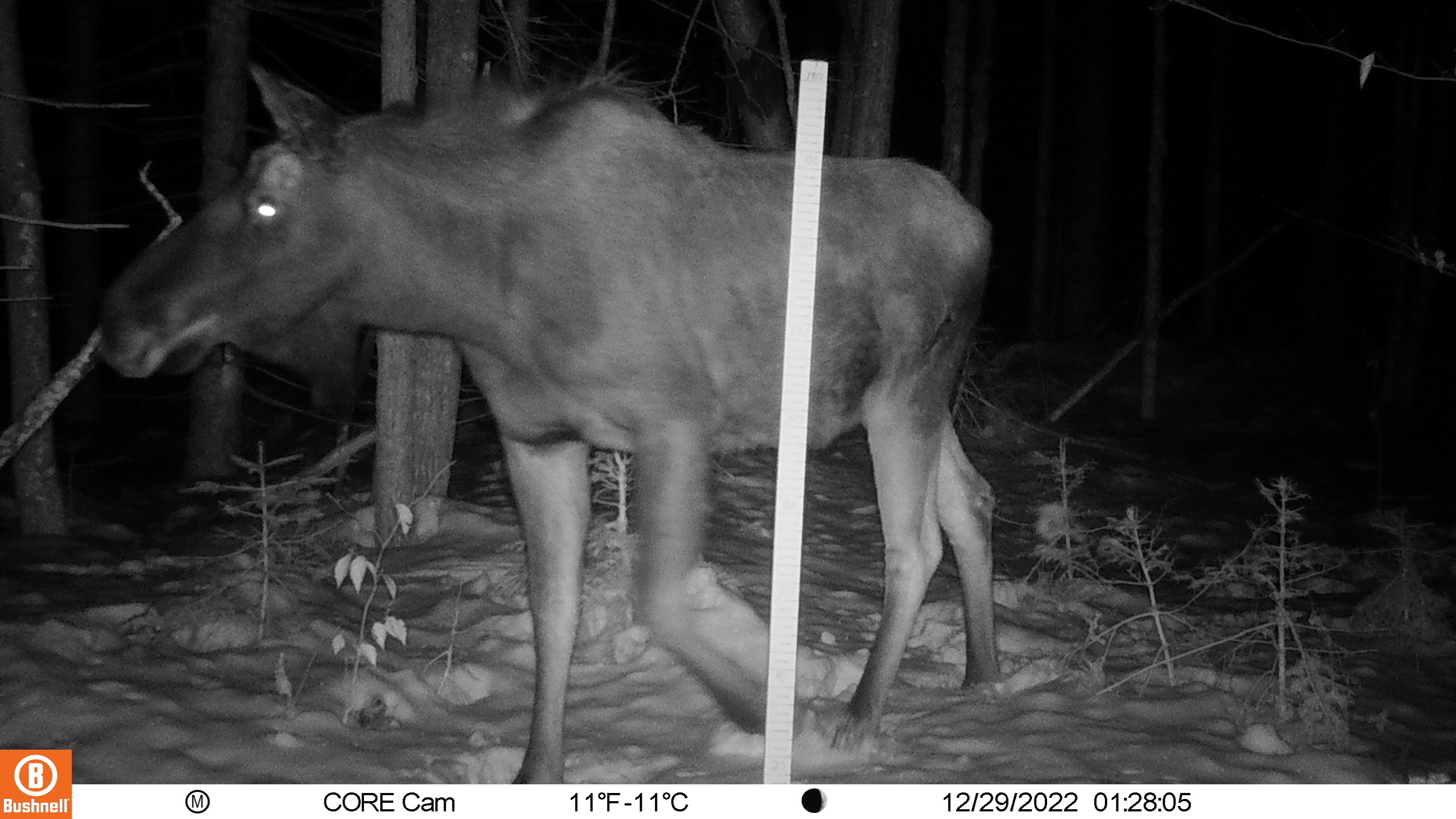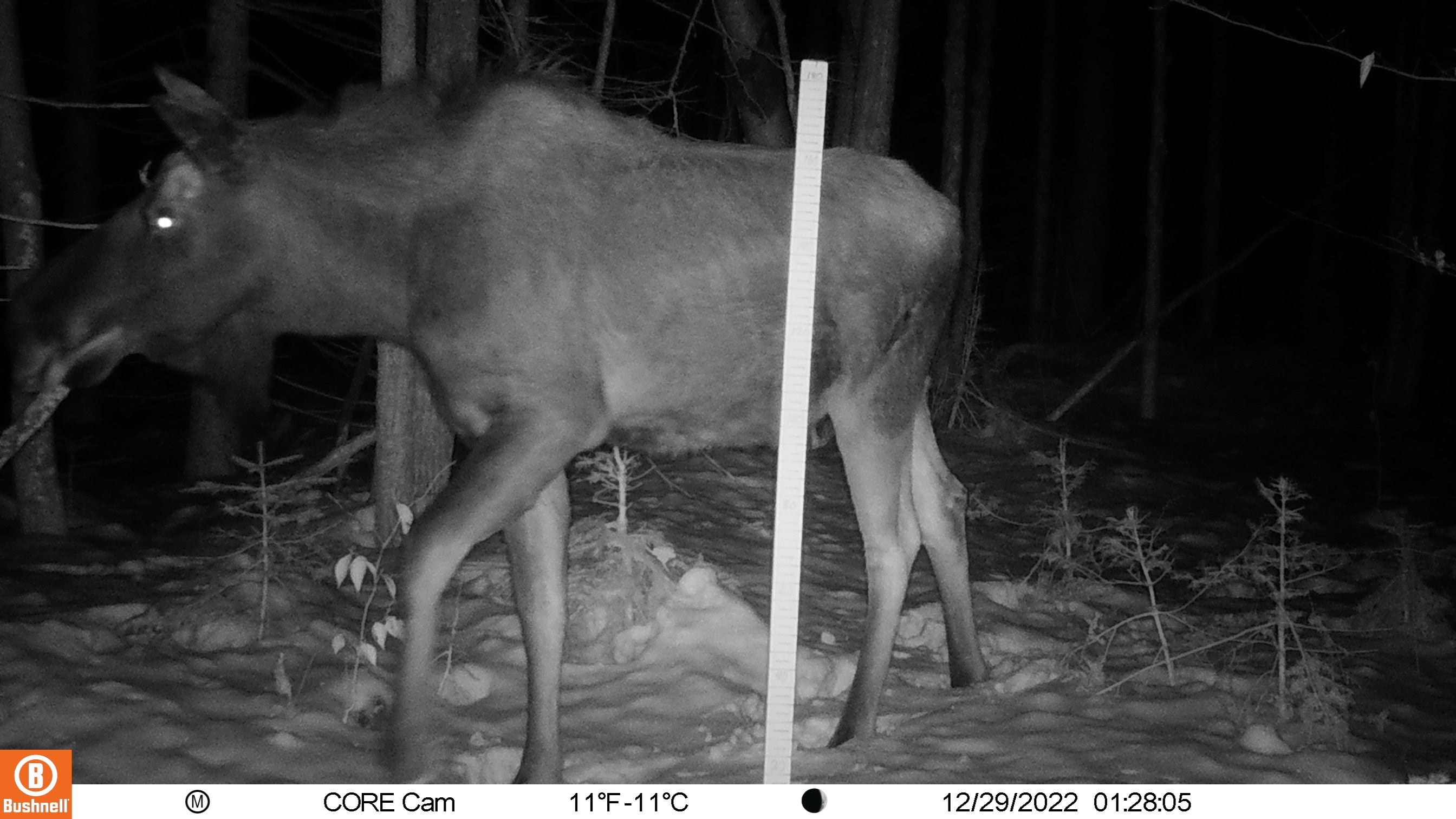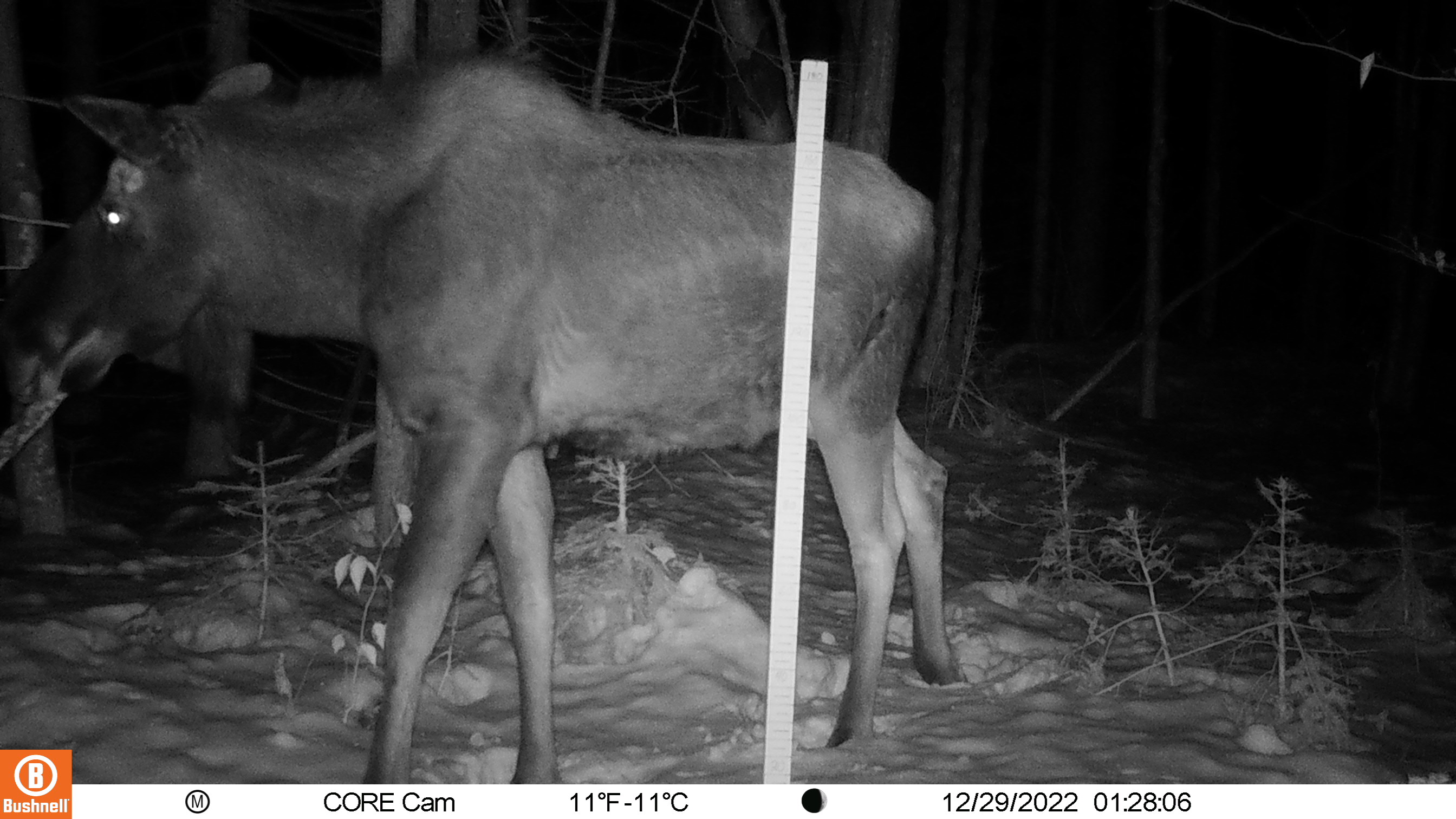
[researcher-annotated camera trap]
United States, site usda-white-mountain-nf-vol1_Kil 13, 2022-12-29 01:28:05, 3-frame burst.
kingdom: Animalia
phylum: Chordata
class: Mammalia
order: Artiodactyla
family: Cervidae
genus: Alces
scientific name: Alces alces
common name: moose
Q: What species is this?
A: Moose (Alces alces).